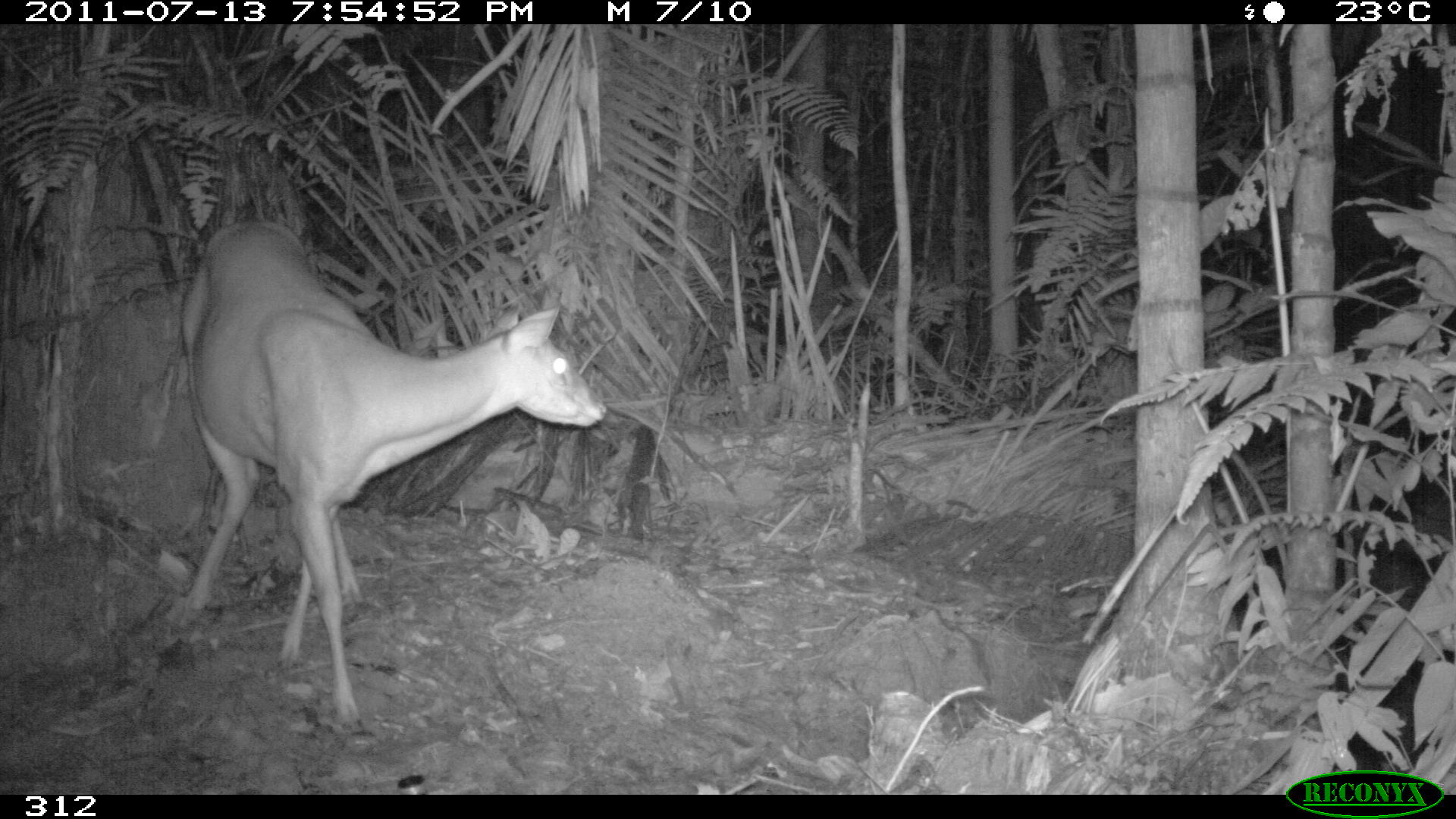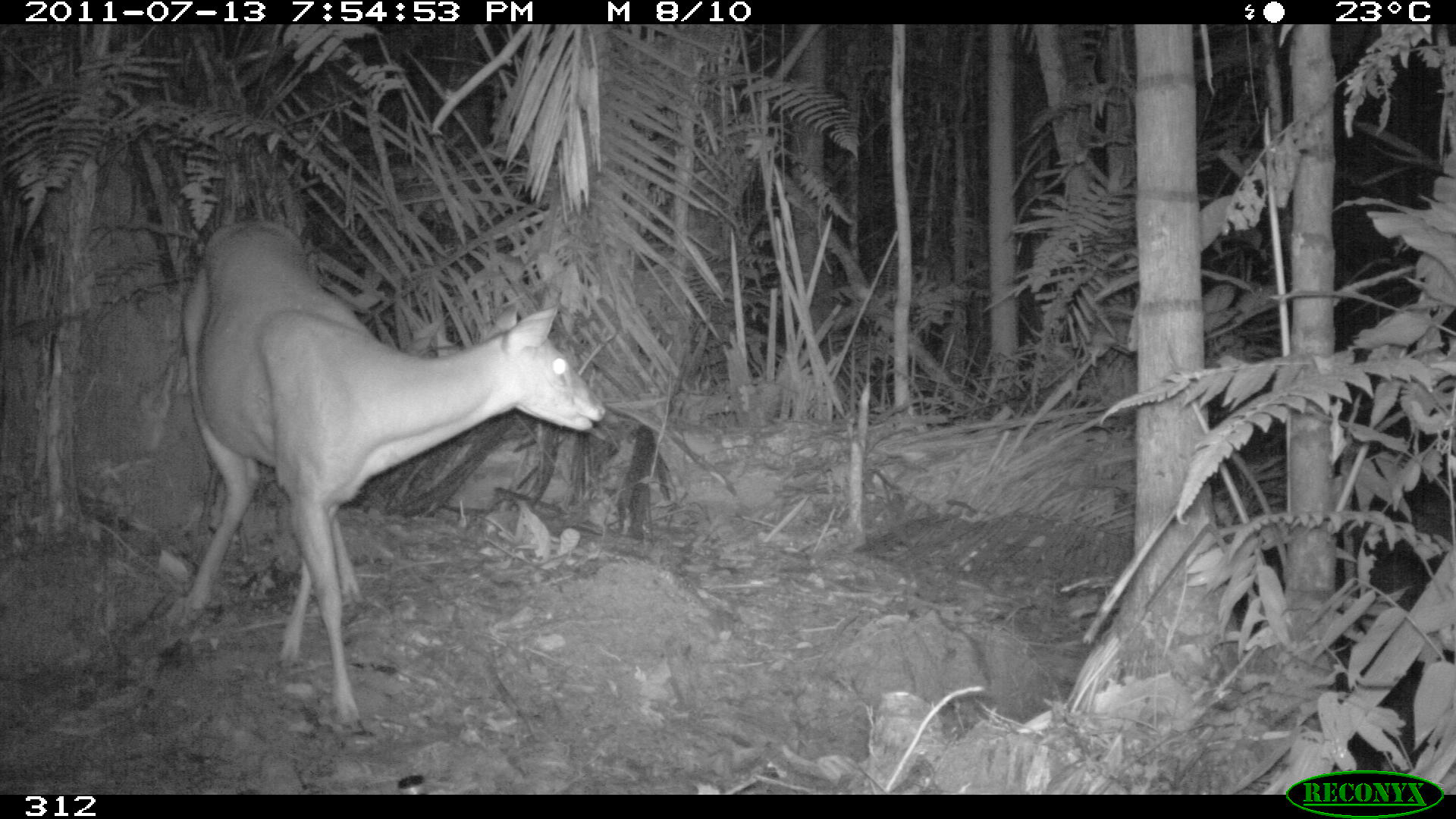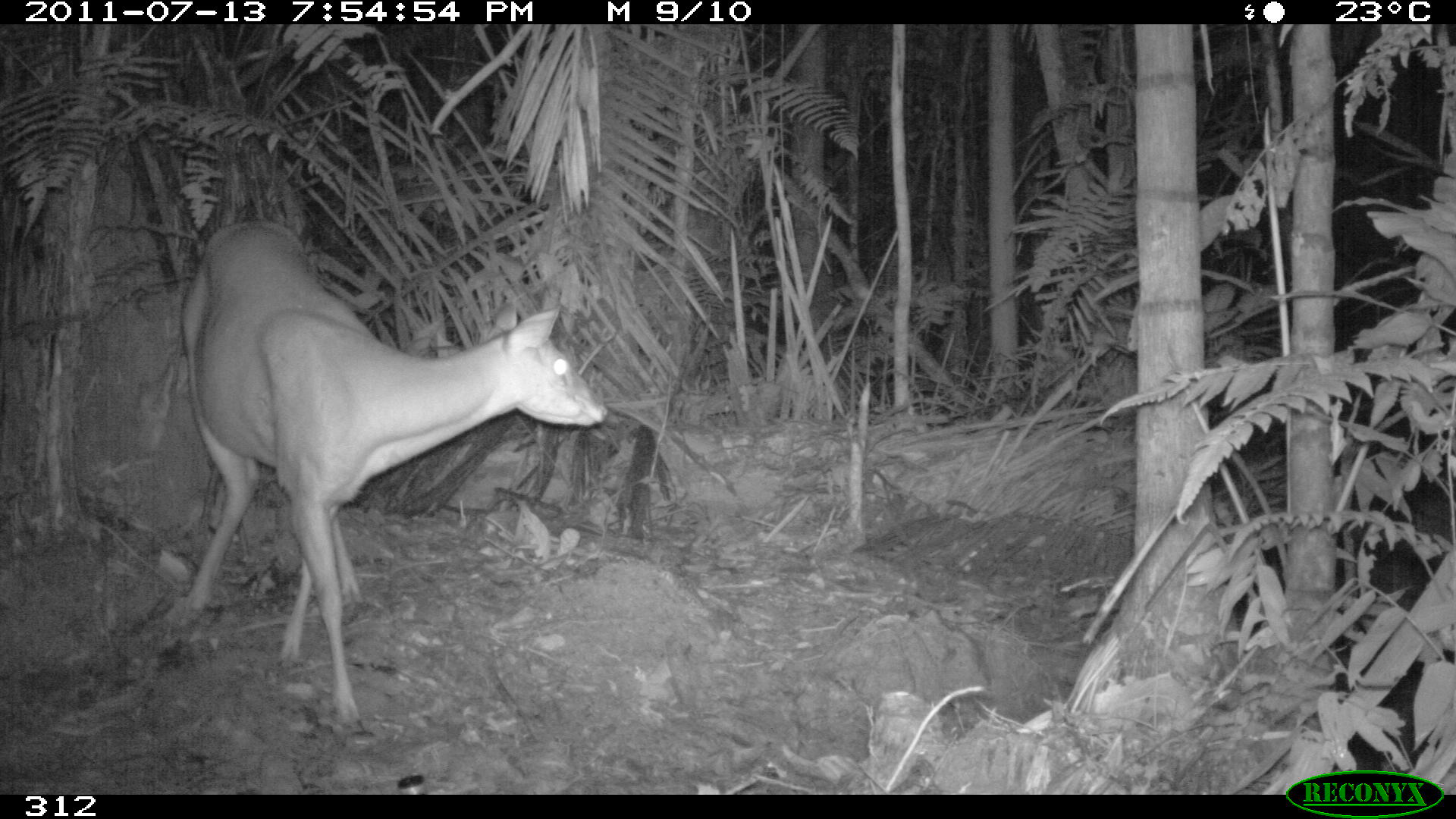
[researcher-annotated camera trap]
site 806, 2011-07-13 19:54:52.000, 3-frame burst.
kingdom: Animalia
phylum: Chordata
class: Mammalia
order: Artiodactyla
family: Cervidae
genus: Mazama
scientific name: Mazama americana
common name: red brocket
Mazama americana (red brocket).